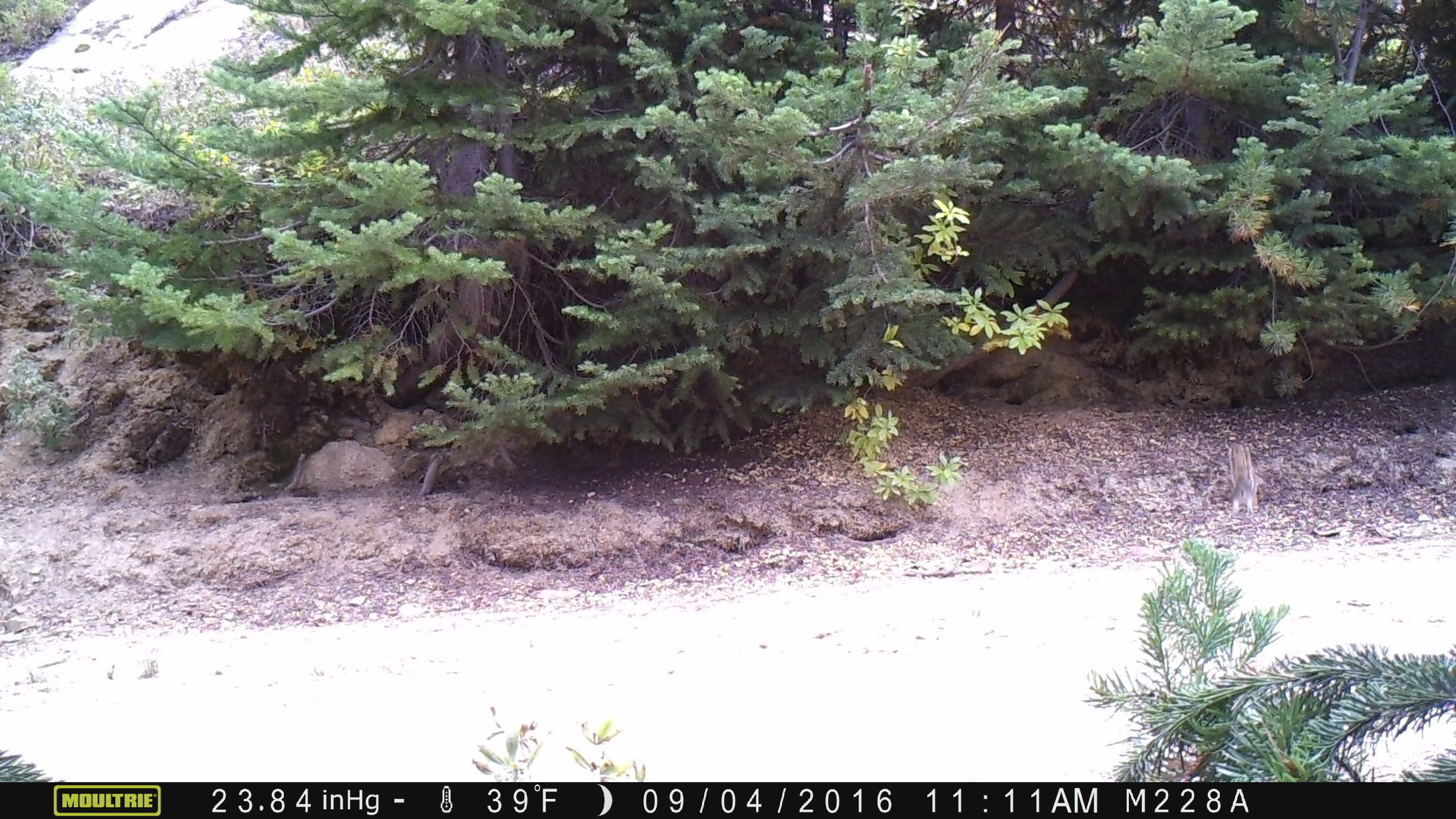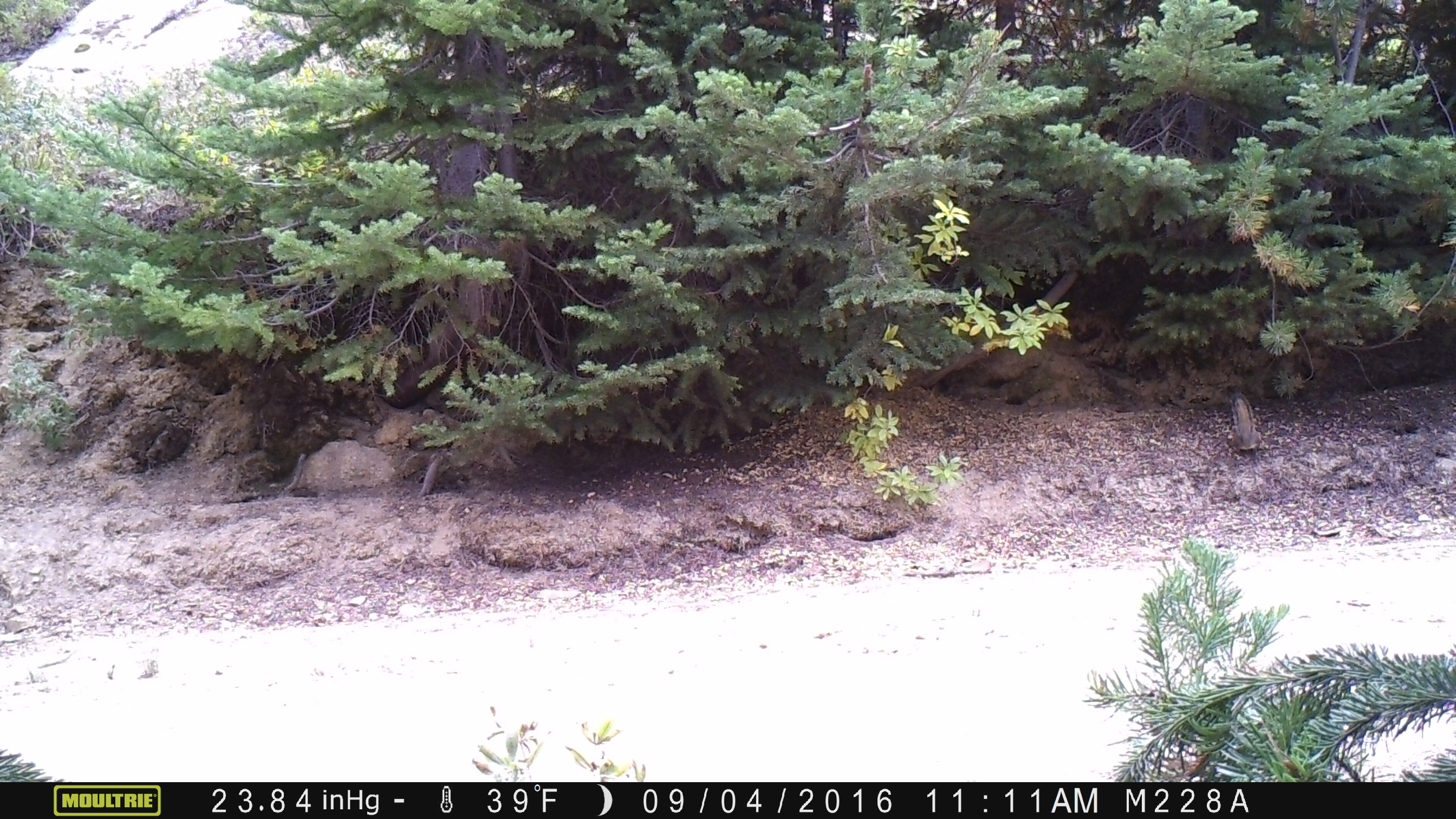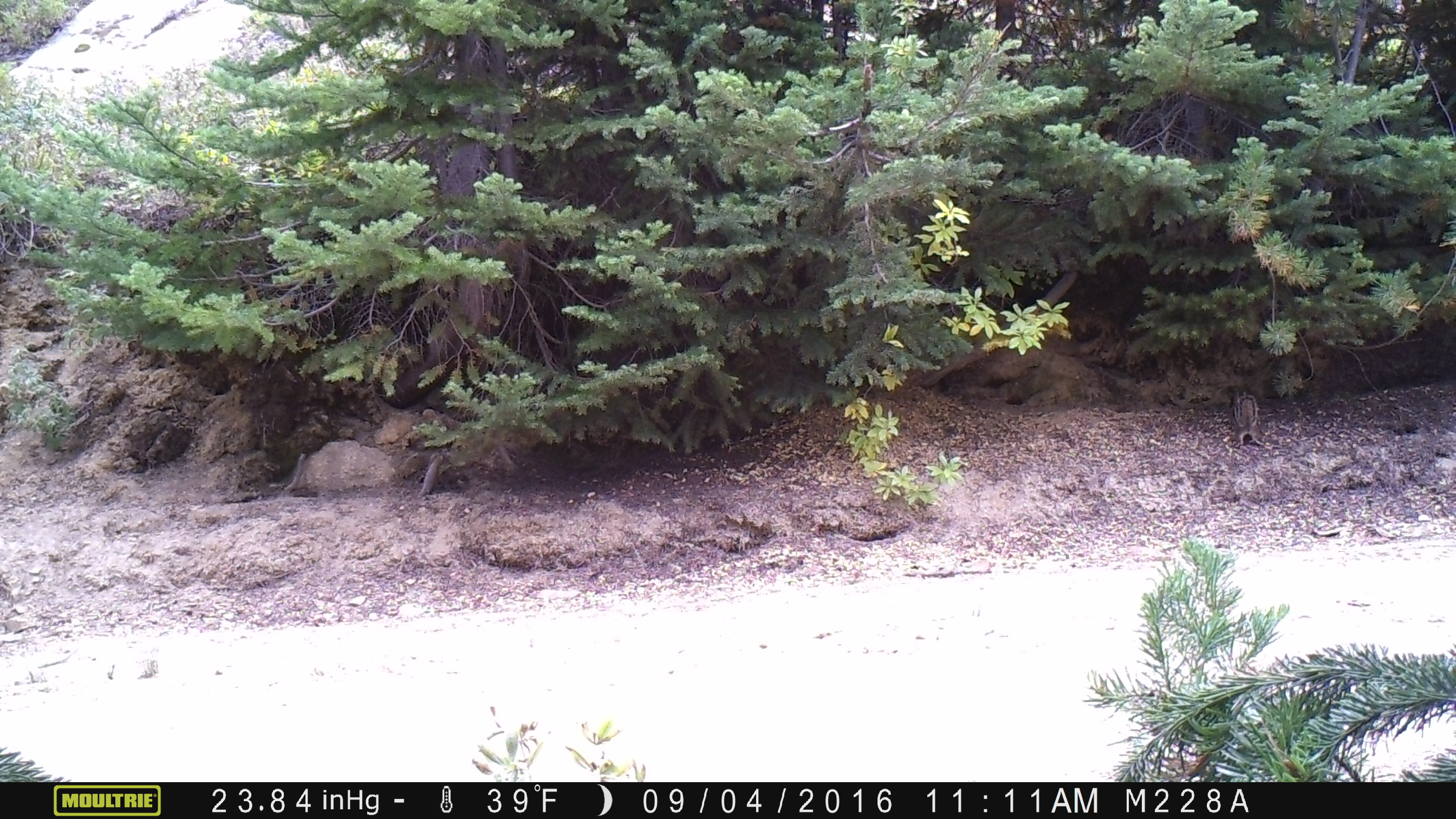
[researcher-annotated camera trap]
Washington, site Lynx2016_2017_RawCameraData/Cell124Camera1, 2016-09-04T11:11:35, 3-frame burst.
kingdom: Animalia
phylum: Chordata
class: Mammalia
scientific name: Mammalia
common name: small mammal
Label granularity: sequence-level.